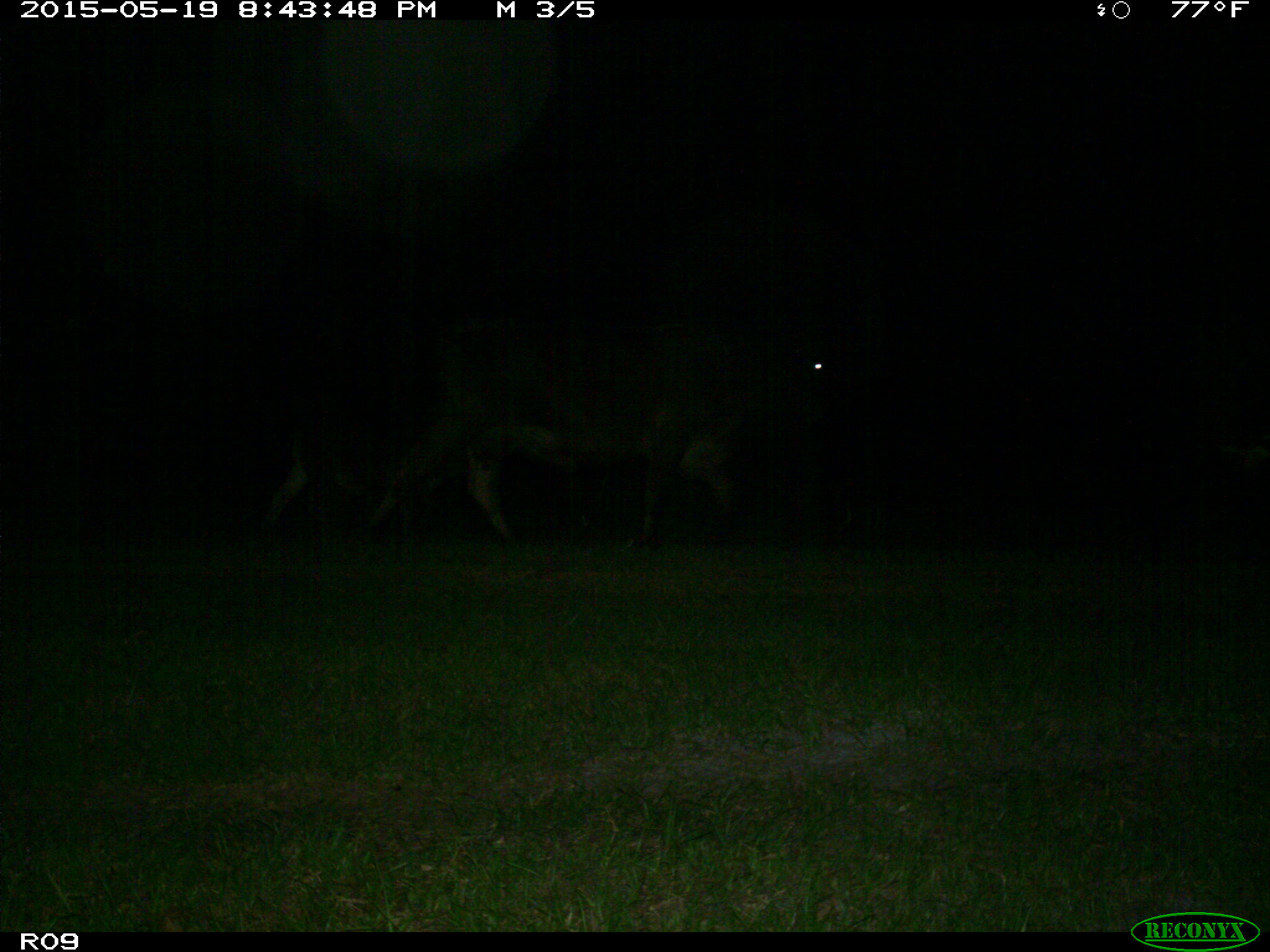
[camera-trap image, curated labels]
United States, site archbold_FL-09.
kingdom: Animalia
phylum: Chordata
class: Mammalia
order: Artiodactyla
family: Bovidae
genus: Bos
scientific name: Bos taurus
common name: domestic cow